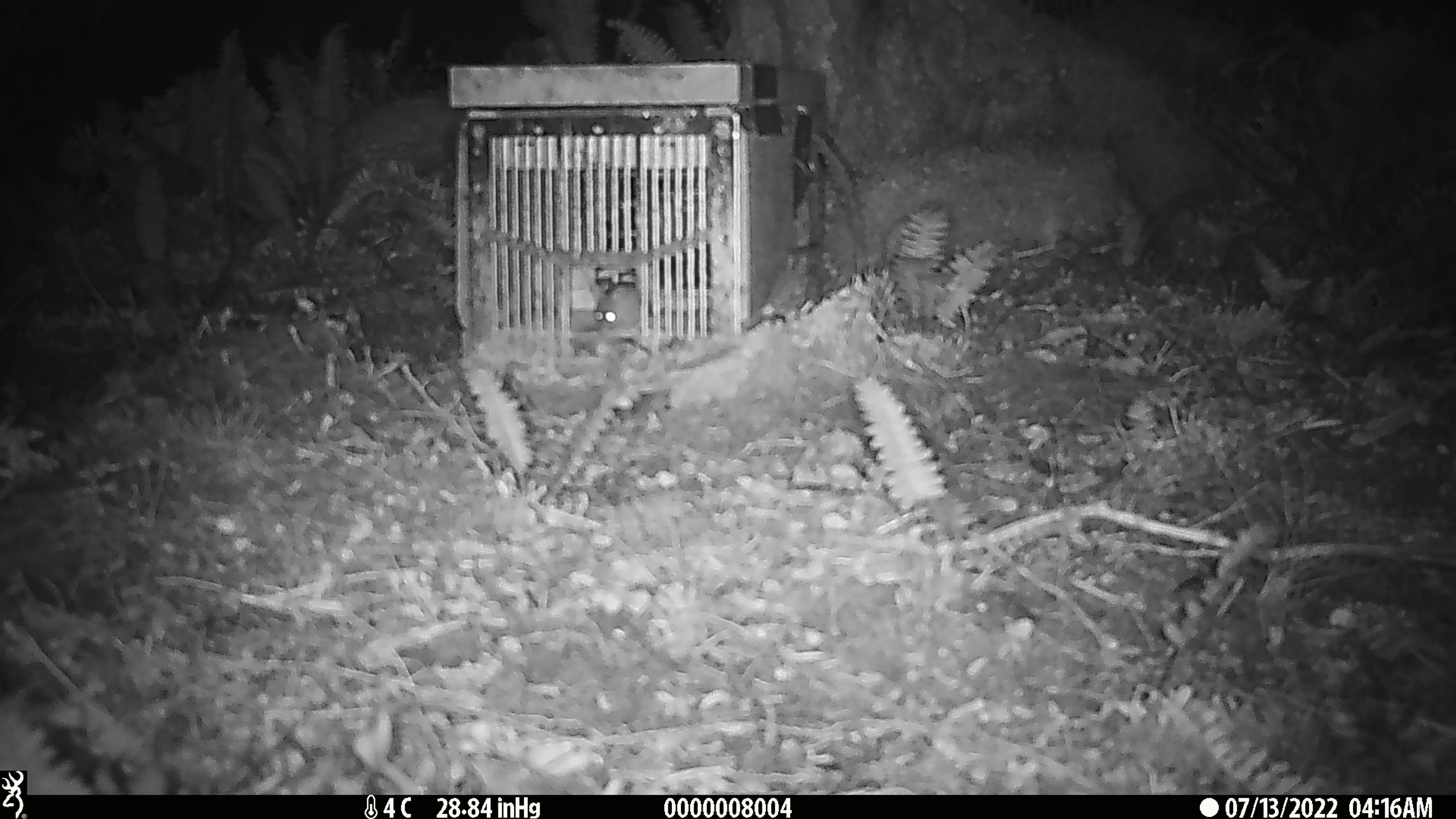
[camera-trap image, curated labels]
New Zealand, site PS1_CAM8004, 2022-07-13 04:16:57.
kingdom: Animalia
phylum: Chordata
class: Mammalia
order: Rodentia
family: Muridae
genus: Mus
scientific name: Mus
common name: mouse